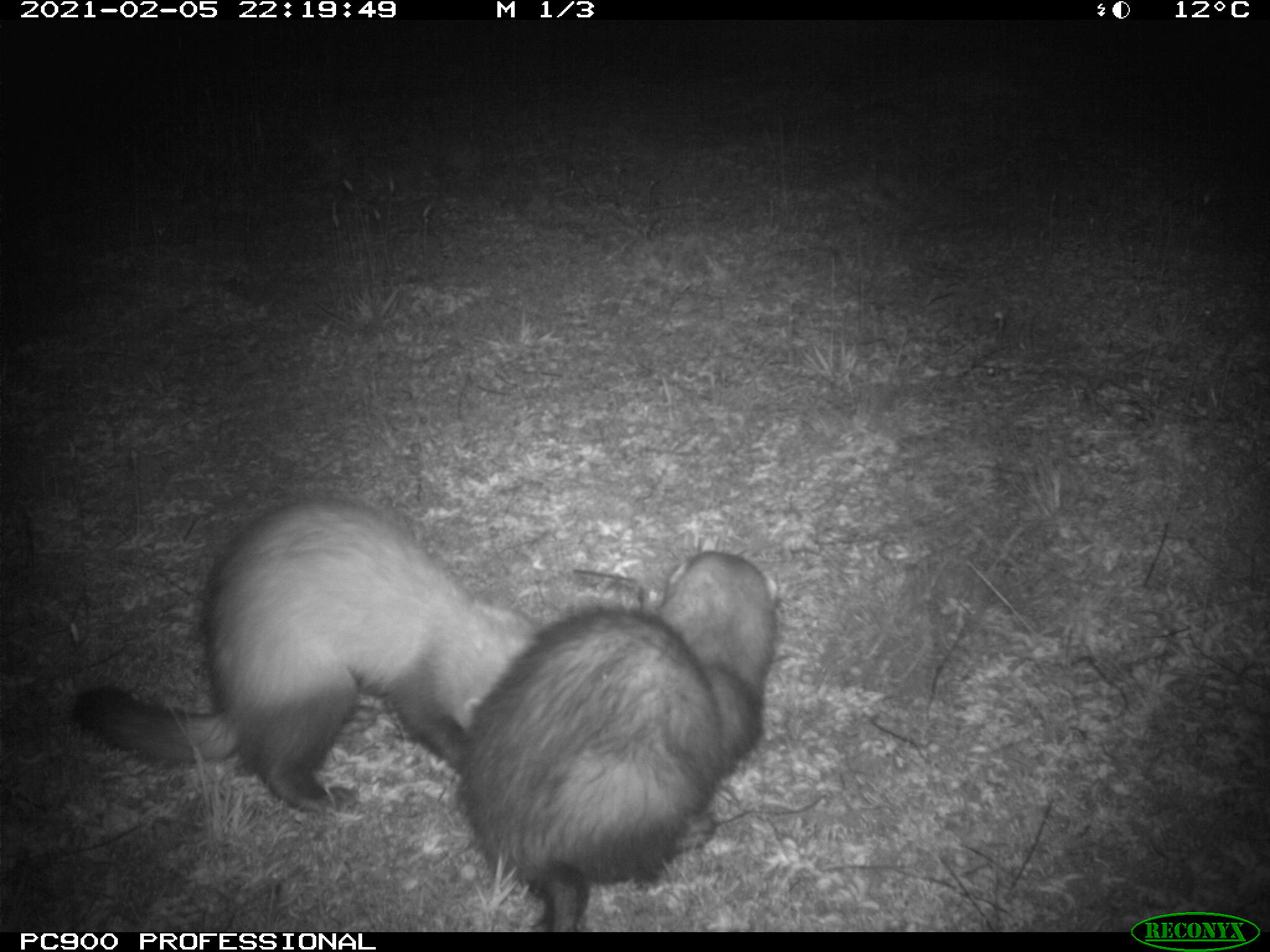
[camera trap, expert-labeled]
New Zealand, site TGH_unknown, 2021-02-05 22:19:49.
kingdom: Animalia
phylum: Chordata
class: Mammalia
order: Carnivora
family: Mustelidae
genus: Mustela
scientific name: Mustela furo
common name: ferret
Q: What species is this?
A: Ferret (Mustela furo).